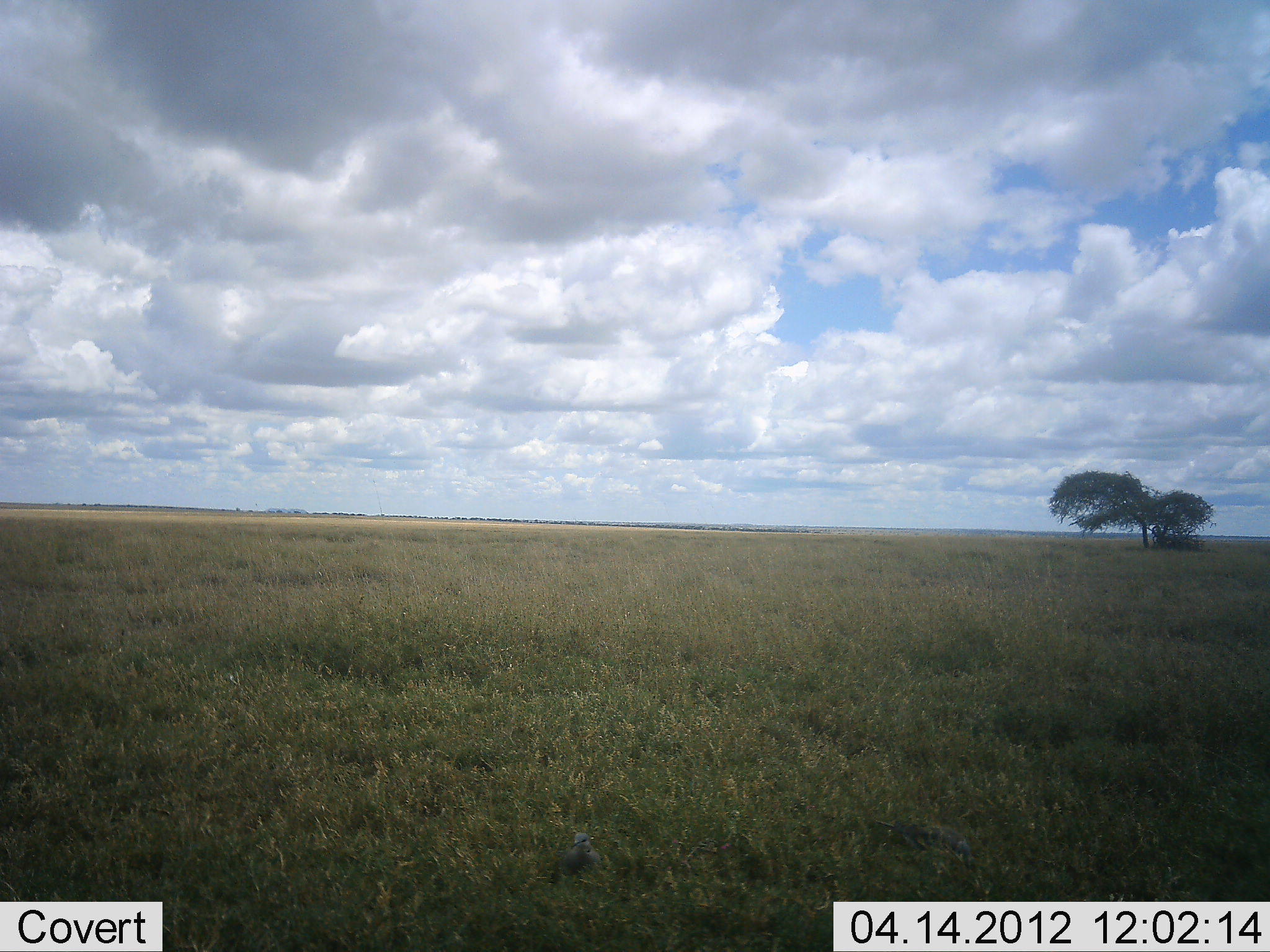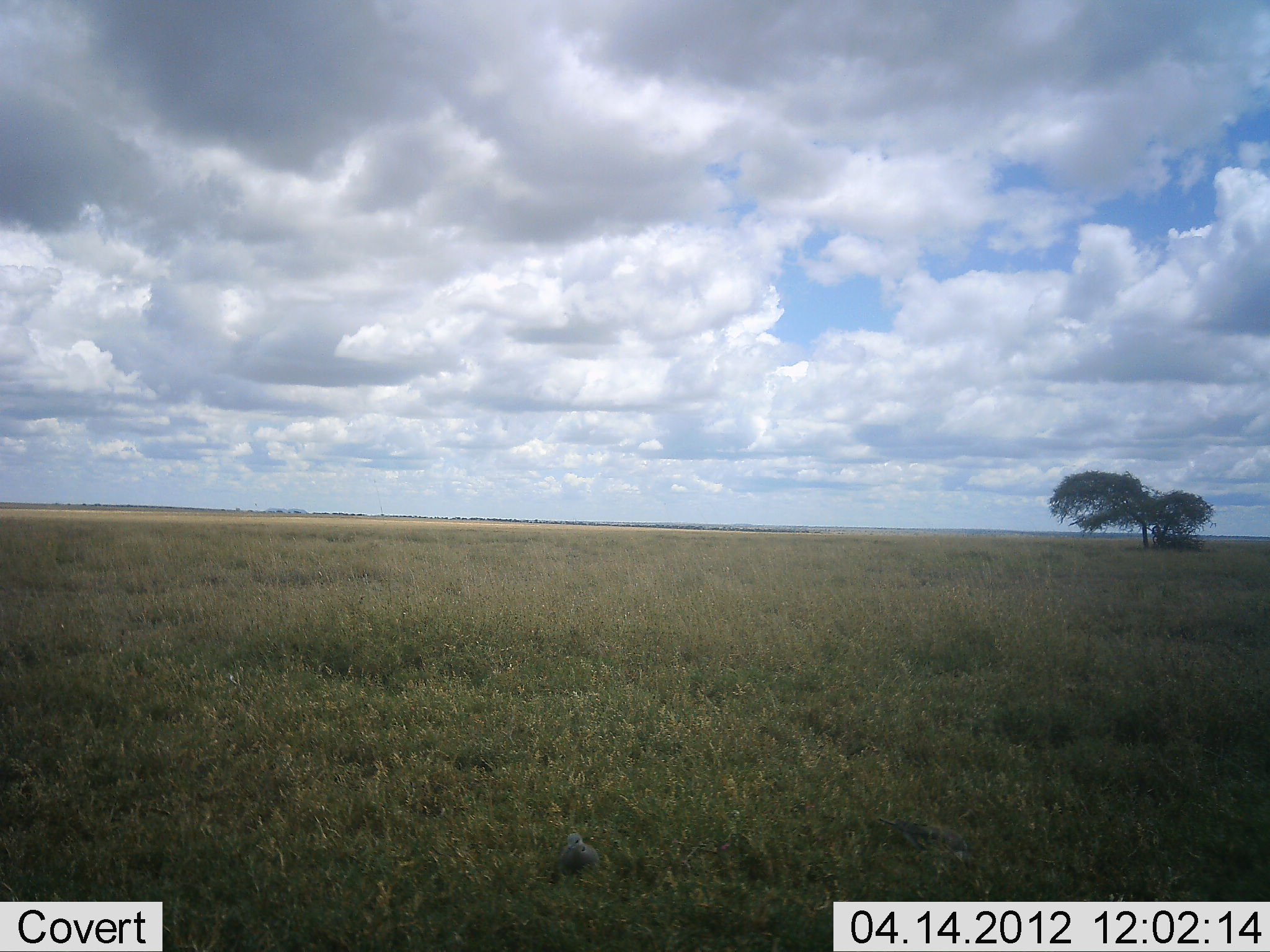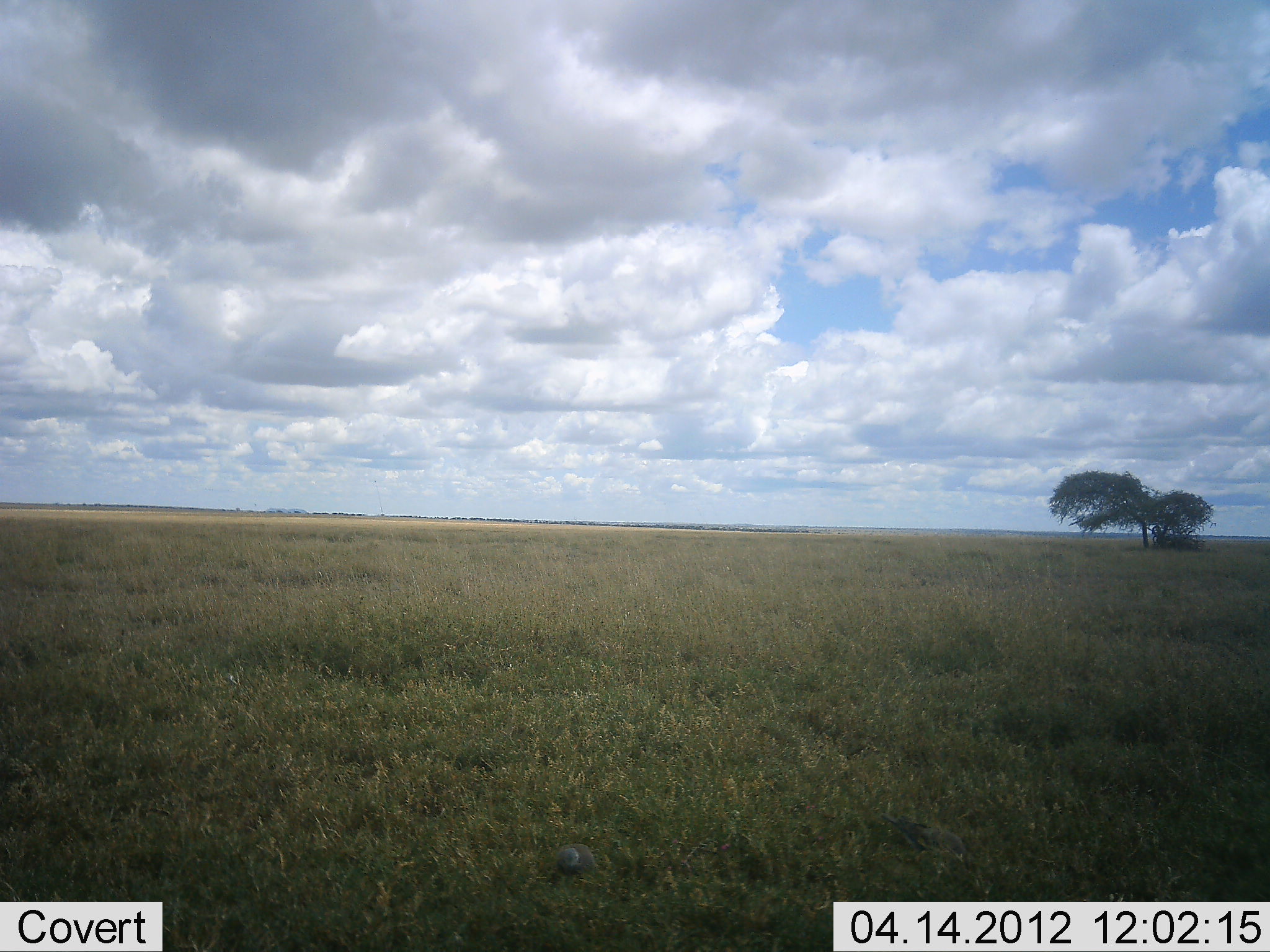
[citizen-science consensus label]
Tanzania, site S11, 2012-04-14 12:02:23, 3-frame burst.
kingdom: Animalia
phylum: Chordata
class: Aves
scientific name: Aves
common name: bird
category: otherbird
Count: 1.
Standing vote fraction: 77%.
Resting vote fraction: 0%.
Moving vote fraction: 8%.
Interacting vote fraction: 0%.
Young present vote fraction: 0%.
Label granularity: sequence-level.